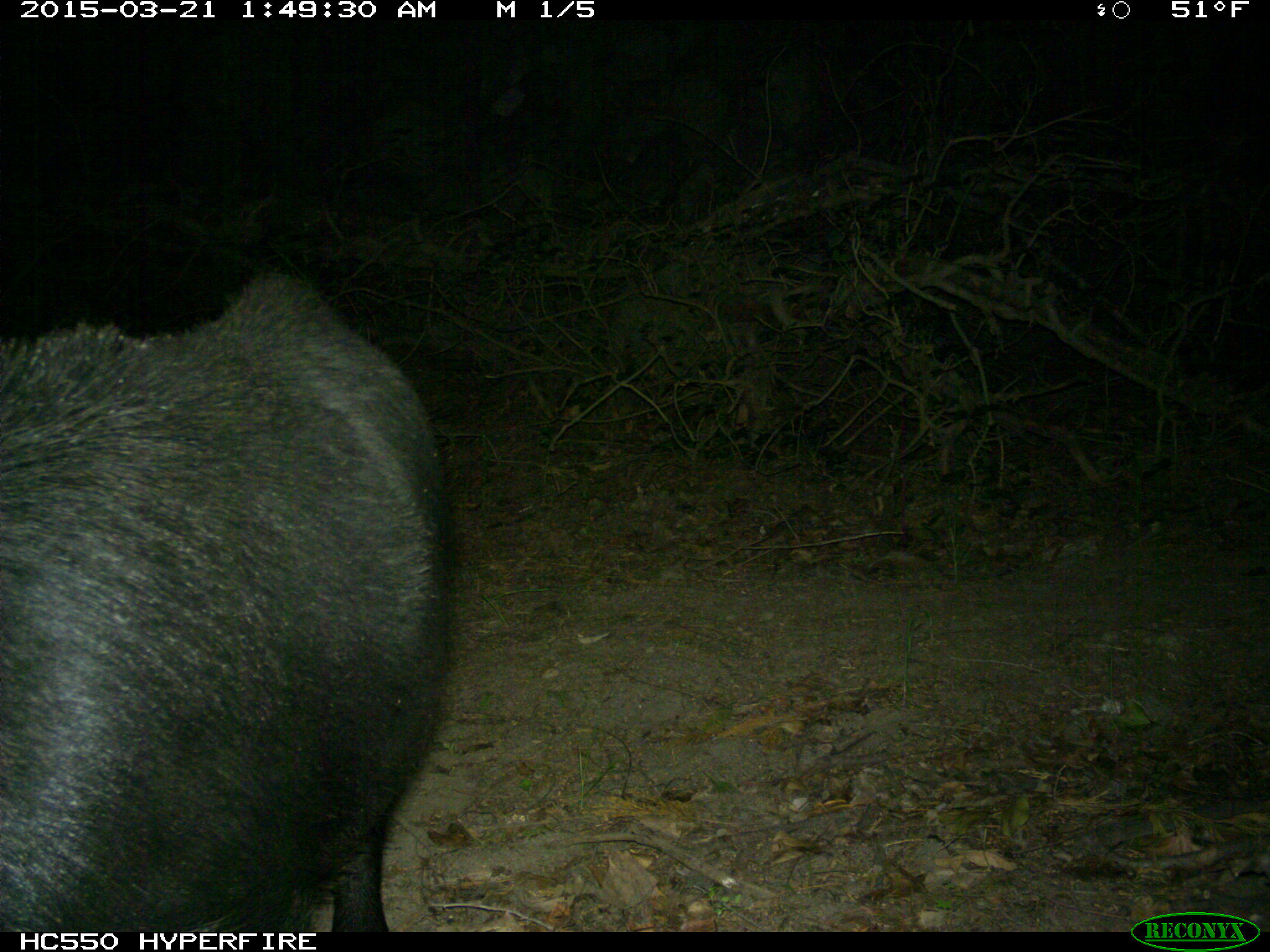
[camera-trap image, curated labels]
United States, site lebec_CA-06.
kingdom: Animalia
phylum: Chordata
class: Mammalia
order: Artiodactyla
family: Suidae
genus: Sus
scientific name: Sus scrofa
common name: wild boar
Sus scrofa (wild boar).